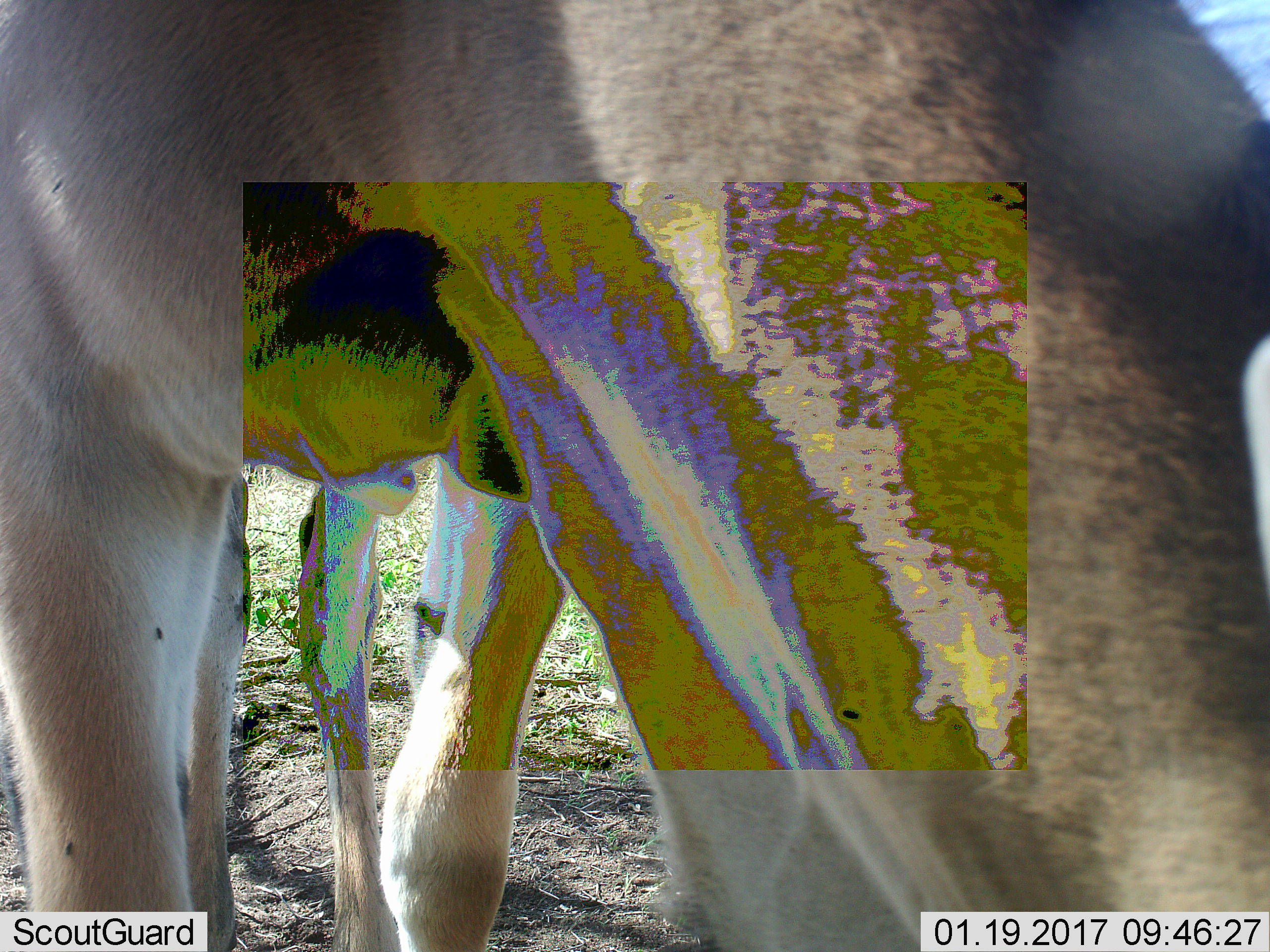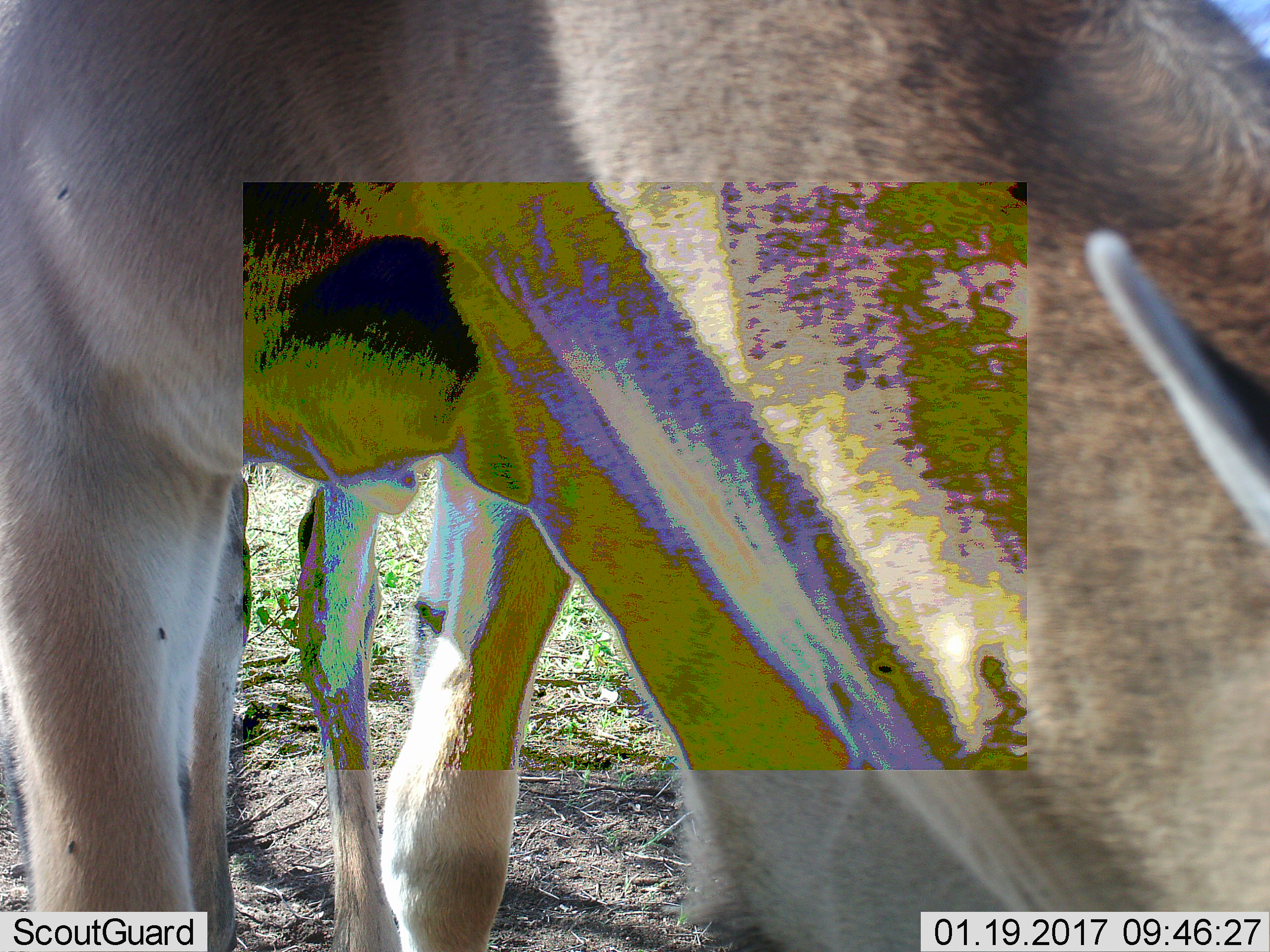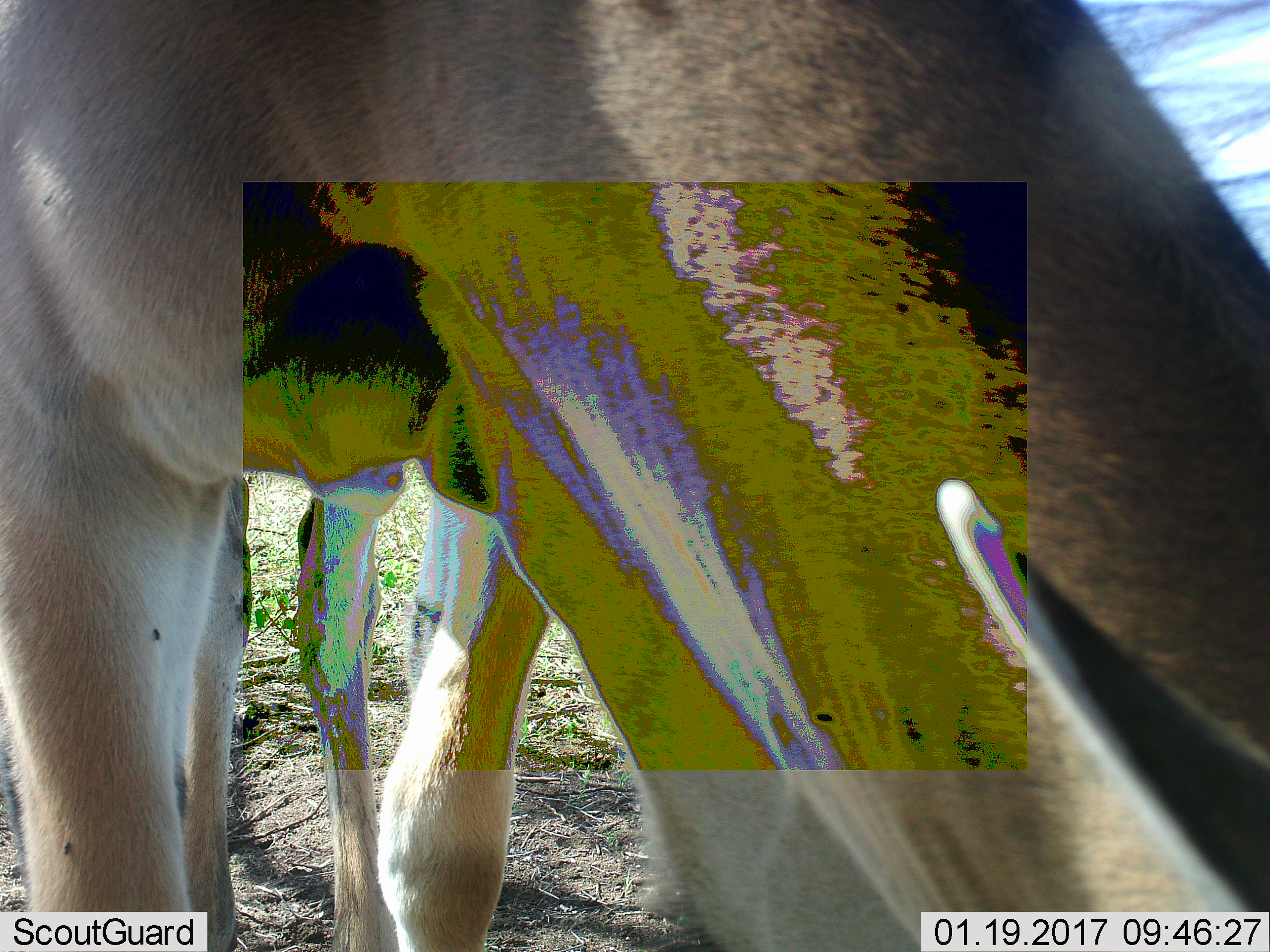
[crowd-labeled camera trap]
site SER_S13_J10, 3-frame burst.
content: unidentified animal